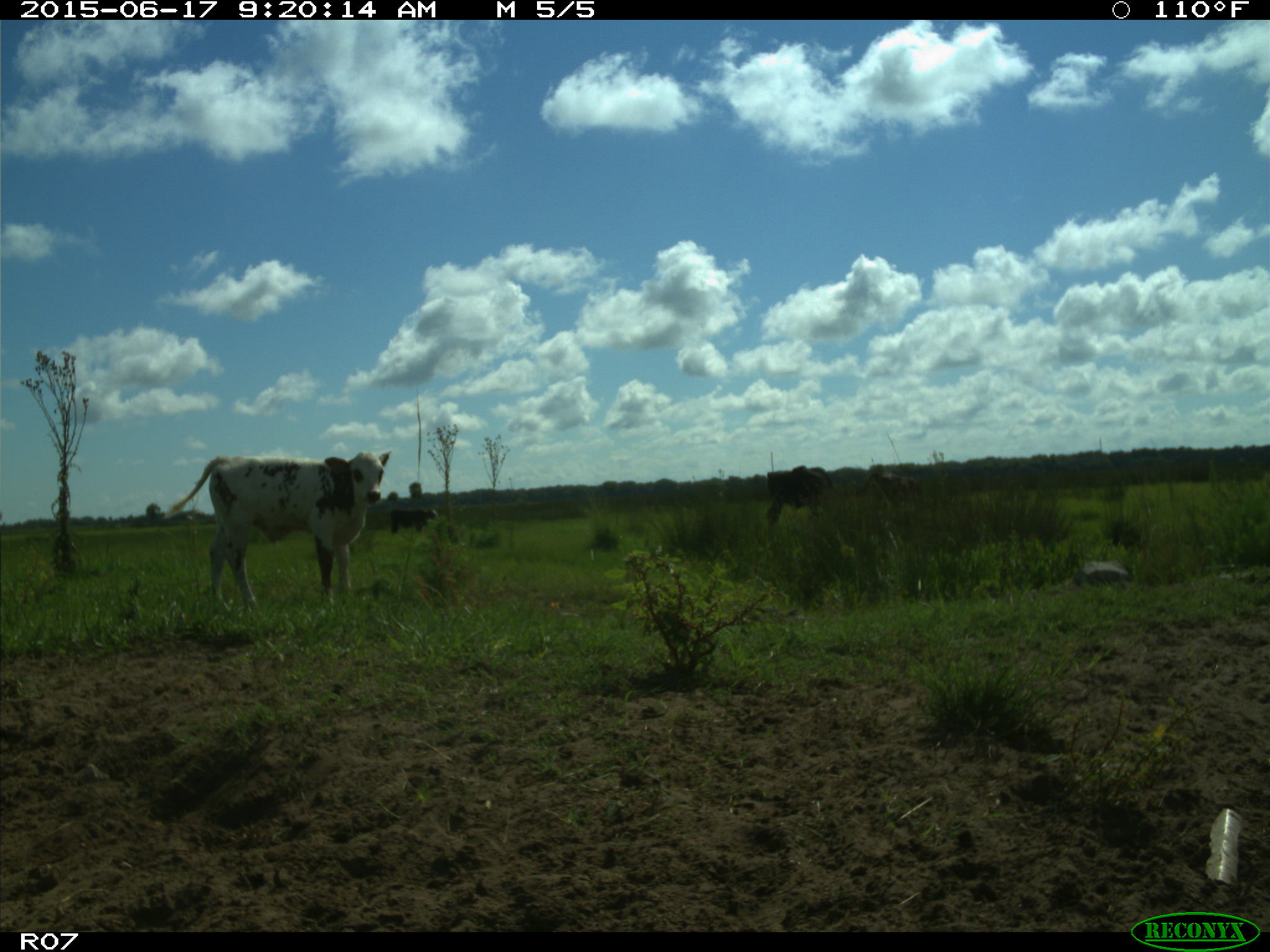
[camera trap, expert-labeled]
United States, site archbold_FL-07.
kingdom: Animalia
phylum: Chordata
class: Mammalia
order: Artiodactyla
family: Bovidae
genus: Bos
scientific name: Bos taurus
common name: domestic cow